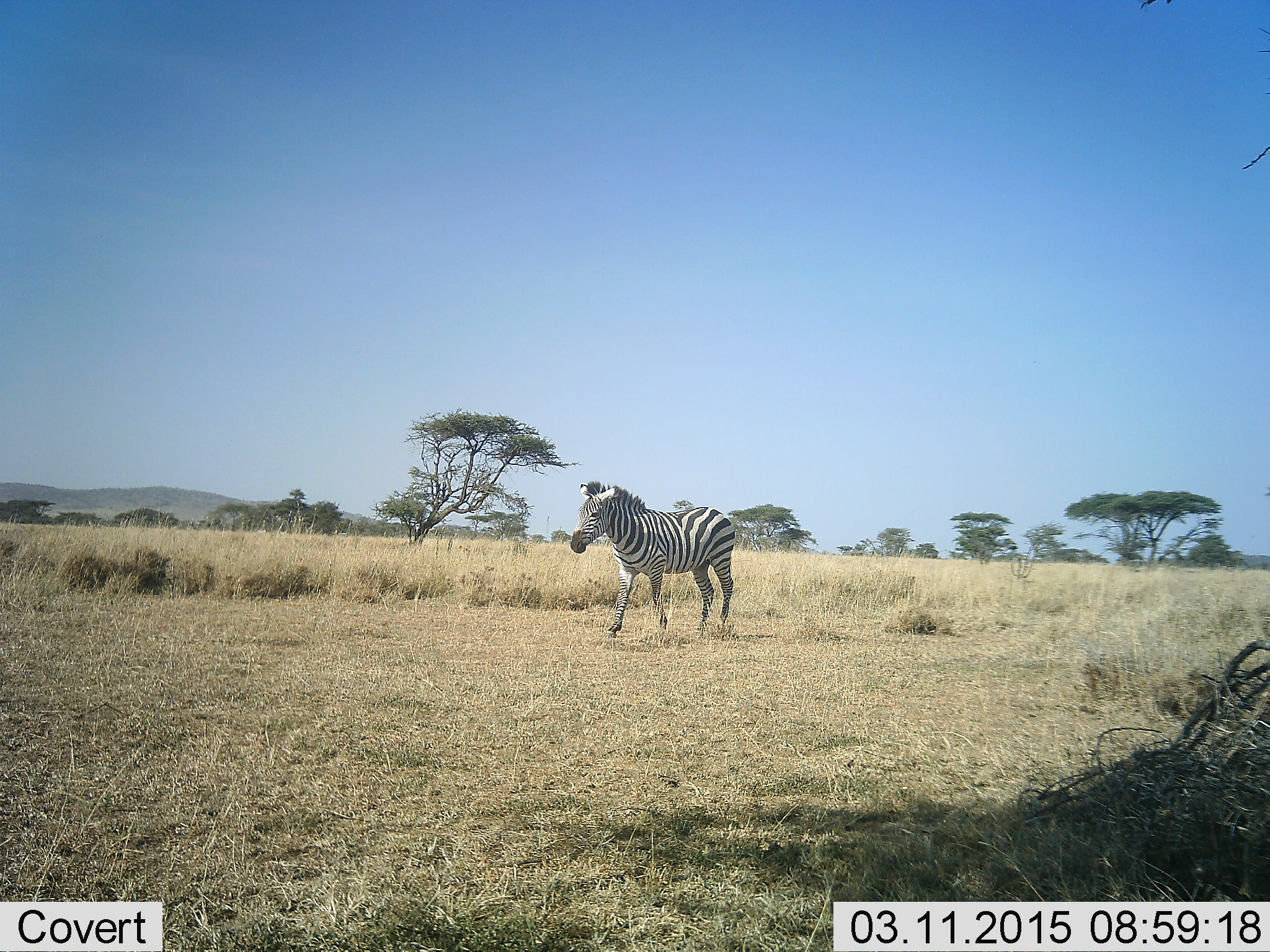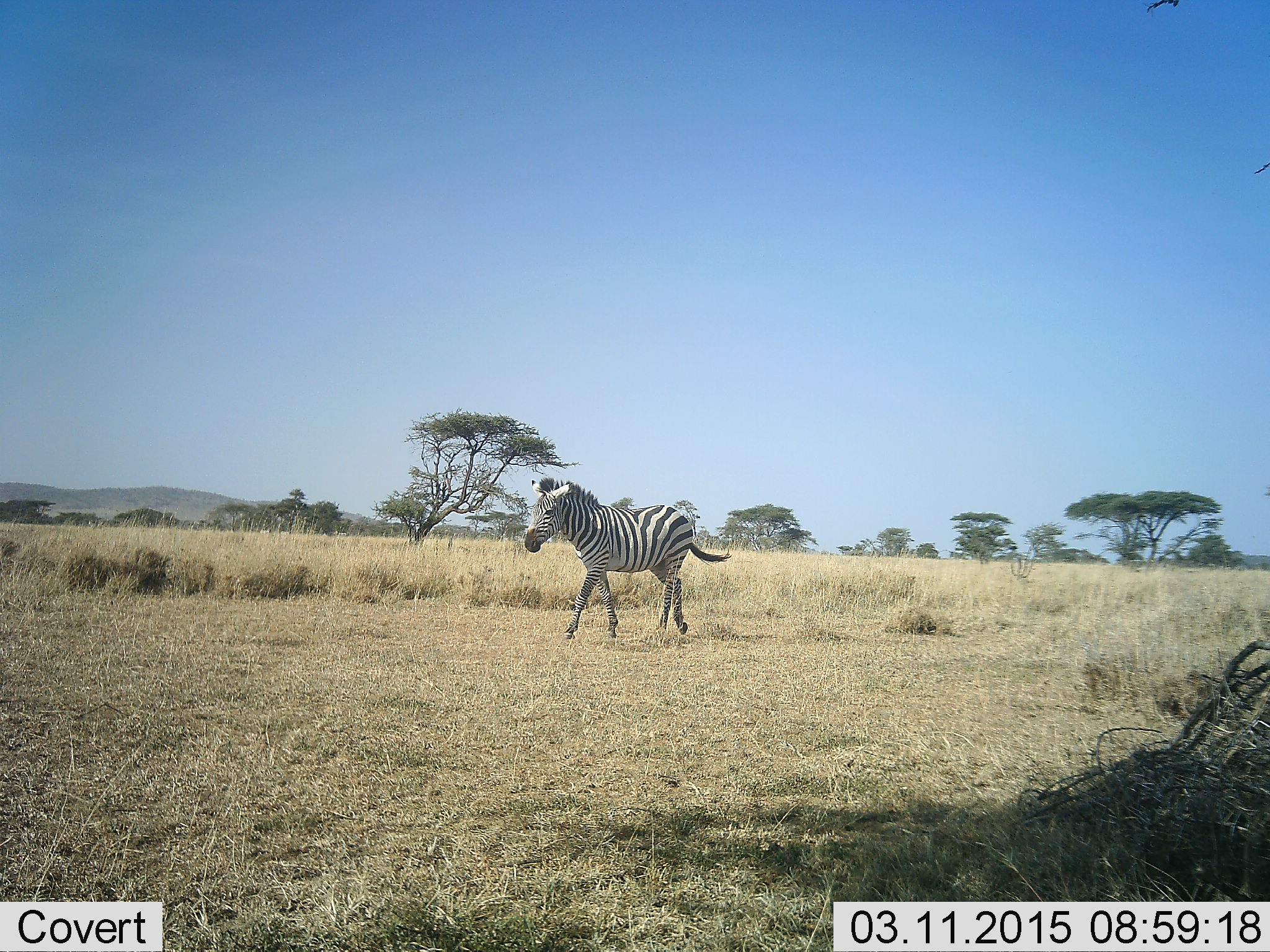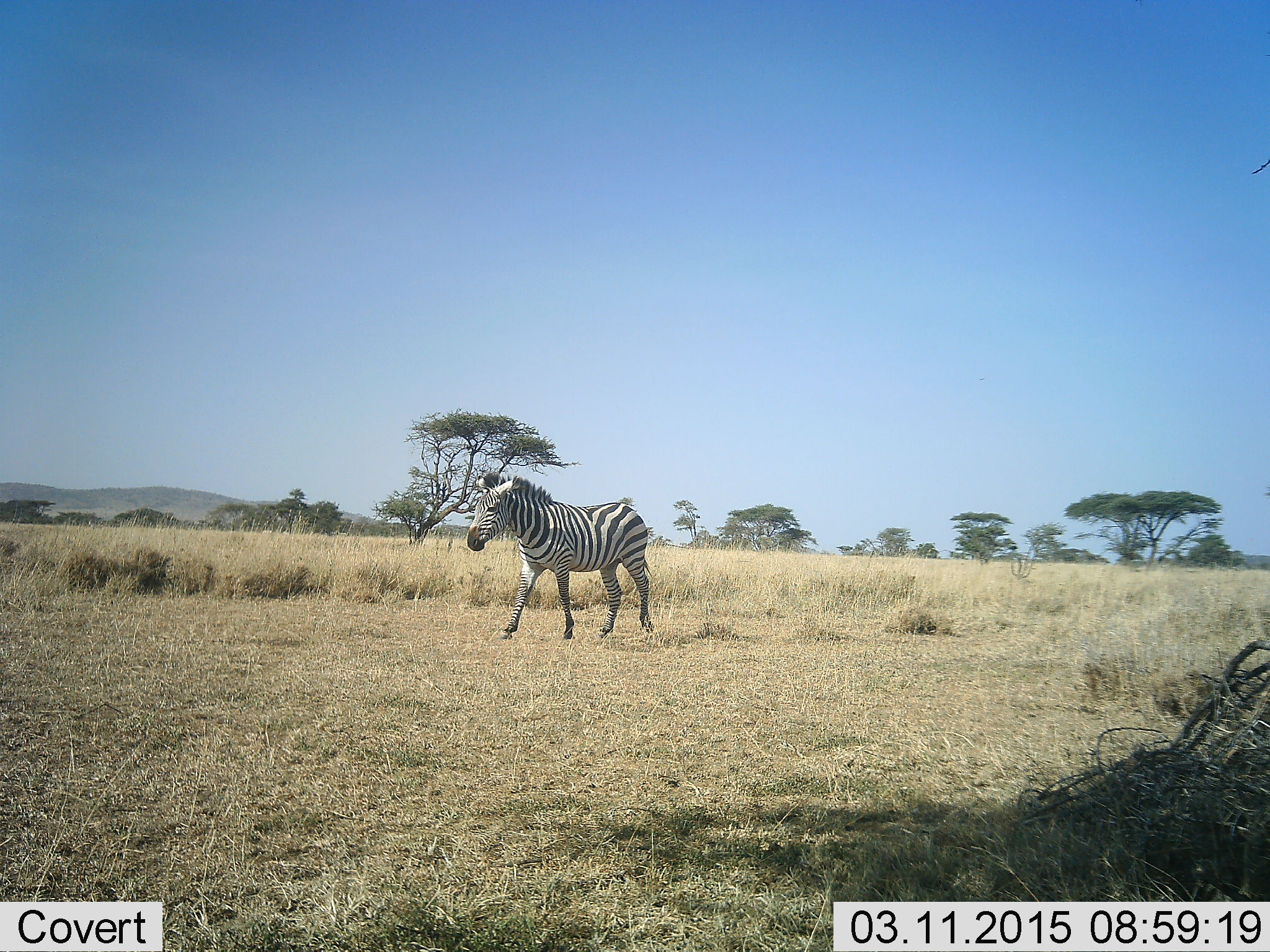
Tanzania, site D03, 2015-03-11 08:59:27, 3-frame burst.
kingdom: Animalia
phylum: Chordata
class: Mammalia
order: Perissodactyla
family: Equidae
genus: Equus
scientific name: Equus quagga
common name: plains zebra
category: zebra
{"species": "zebra (plains zebra) (Equus quagga)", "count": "1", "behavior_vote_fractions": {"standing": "0%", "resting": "0%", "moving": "100%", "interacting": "0%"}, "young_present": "0%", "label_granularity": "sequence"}